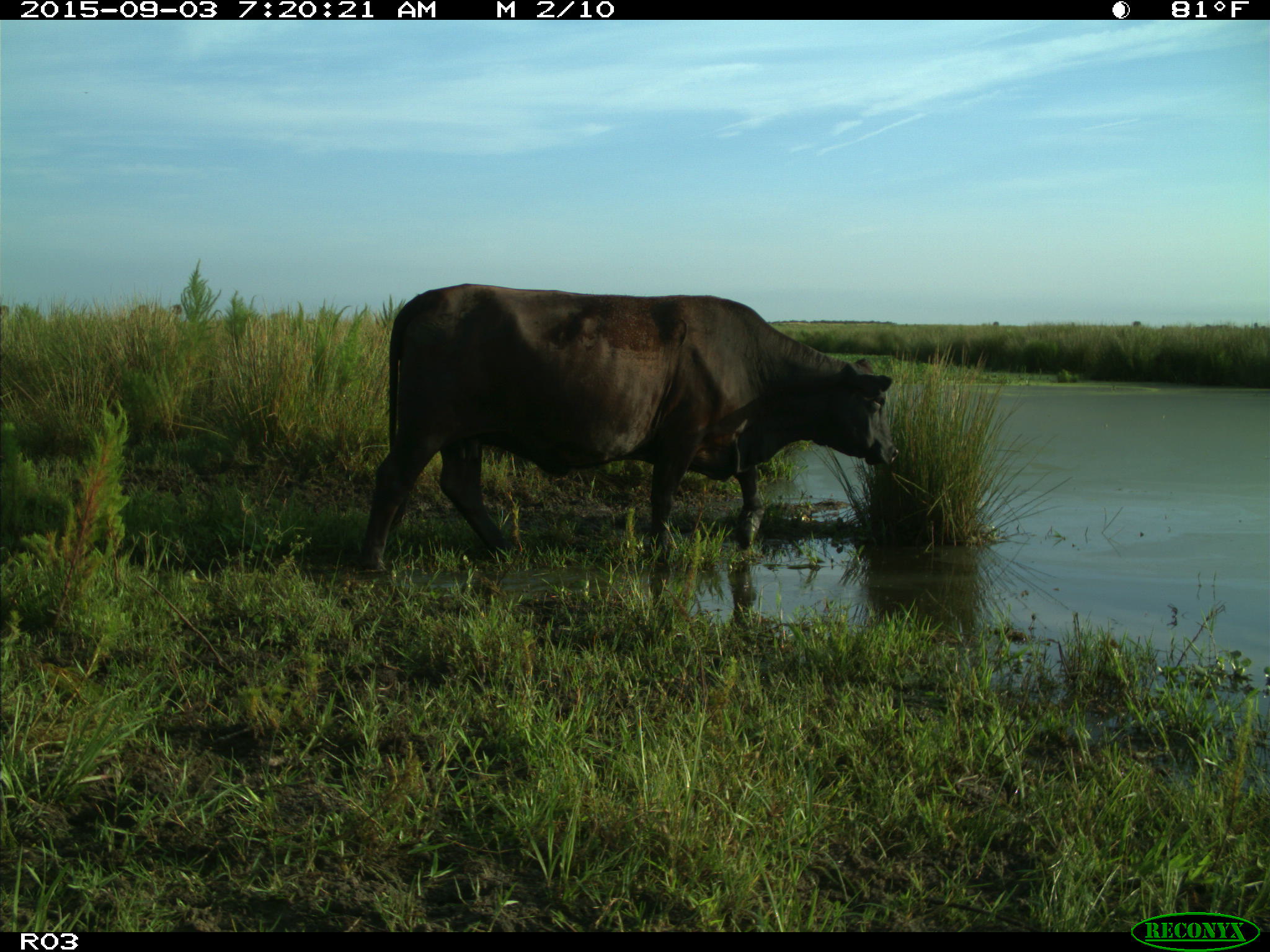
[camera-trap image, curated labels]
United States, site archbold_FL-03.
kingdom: Animalia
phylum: Chordata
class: Mammalia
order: Artiodactyla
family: Bovidae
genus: Bos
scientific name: Bos taurus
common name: domestic cow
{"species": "Bos taurus (domestic cow)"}